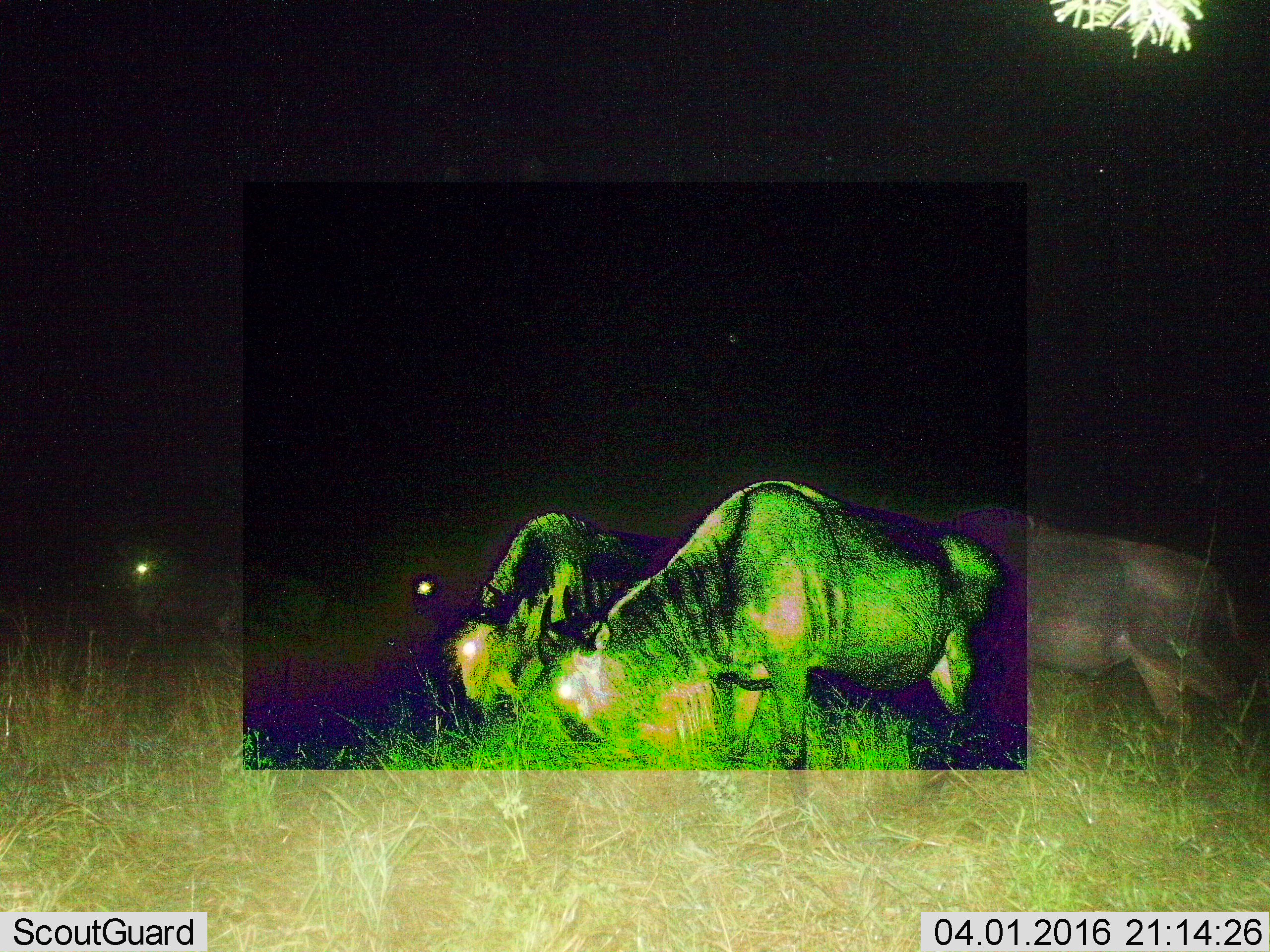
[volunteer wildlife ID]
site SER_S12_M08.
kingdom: Animalia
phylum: Chordata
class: Mammalia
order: Artiodactyla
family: Bovidae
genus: Connochaetes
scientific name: Connochaetes taurinus taurinus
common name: blue wildebeest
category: wildebeestblue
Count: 4.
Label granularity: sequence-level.